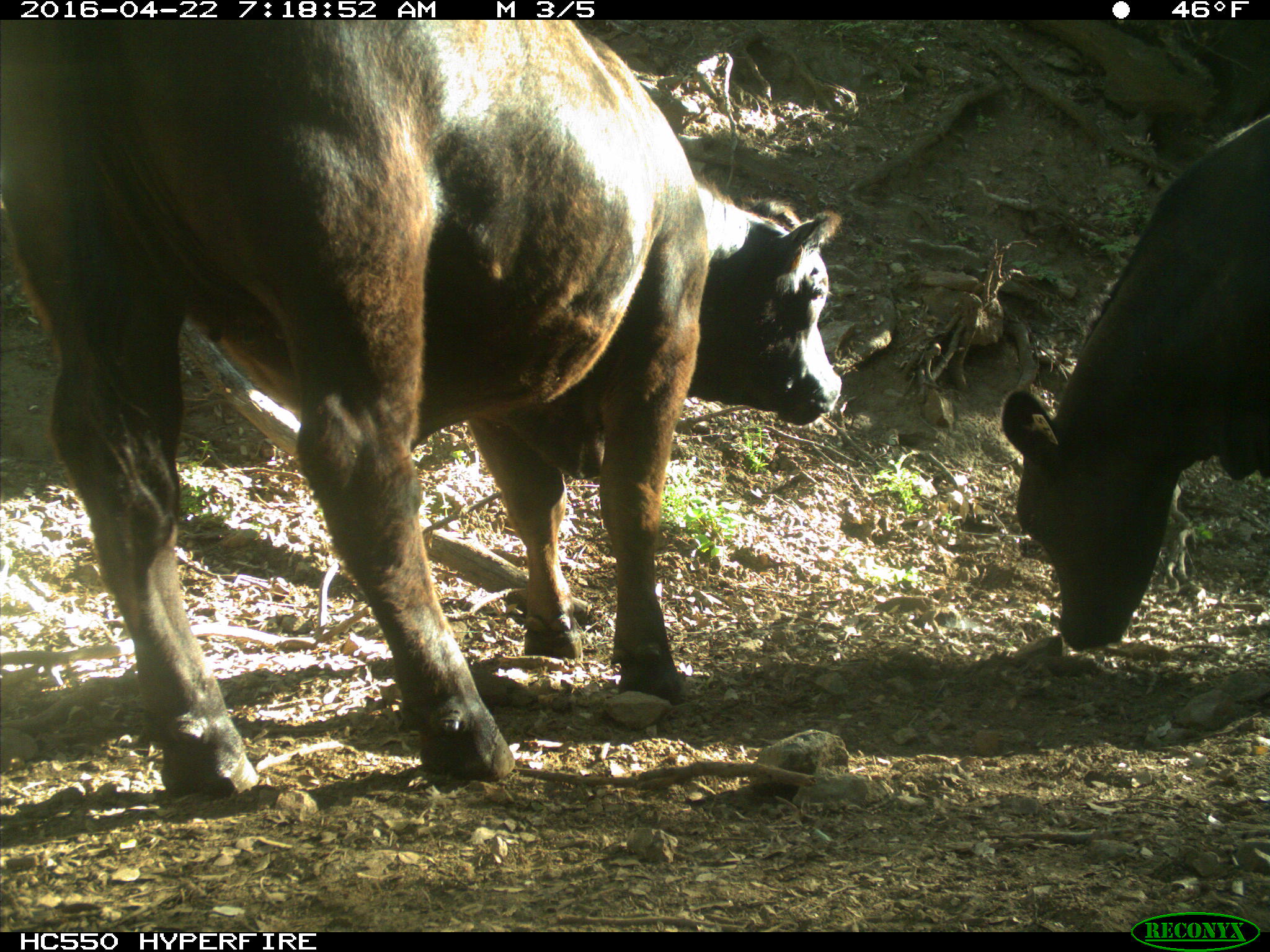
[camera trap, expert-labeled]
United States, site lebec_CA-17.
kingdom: Animalia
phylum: Chordata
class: Mammalia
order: Artiodactyla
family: Bovidae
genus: Bos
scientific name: Bos taurus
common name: domestic cow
Bos taurus (domestic cow).